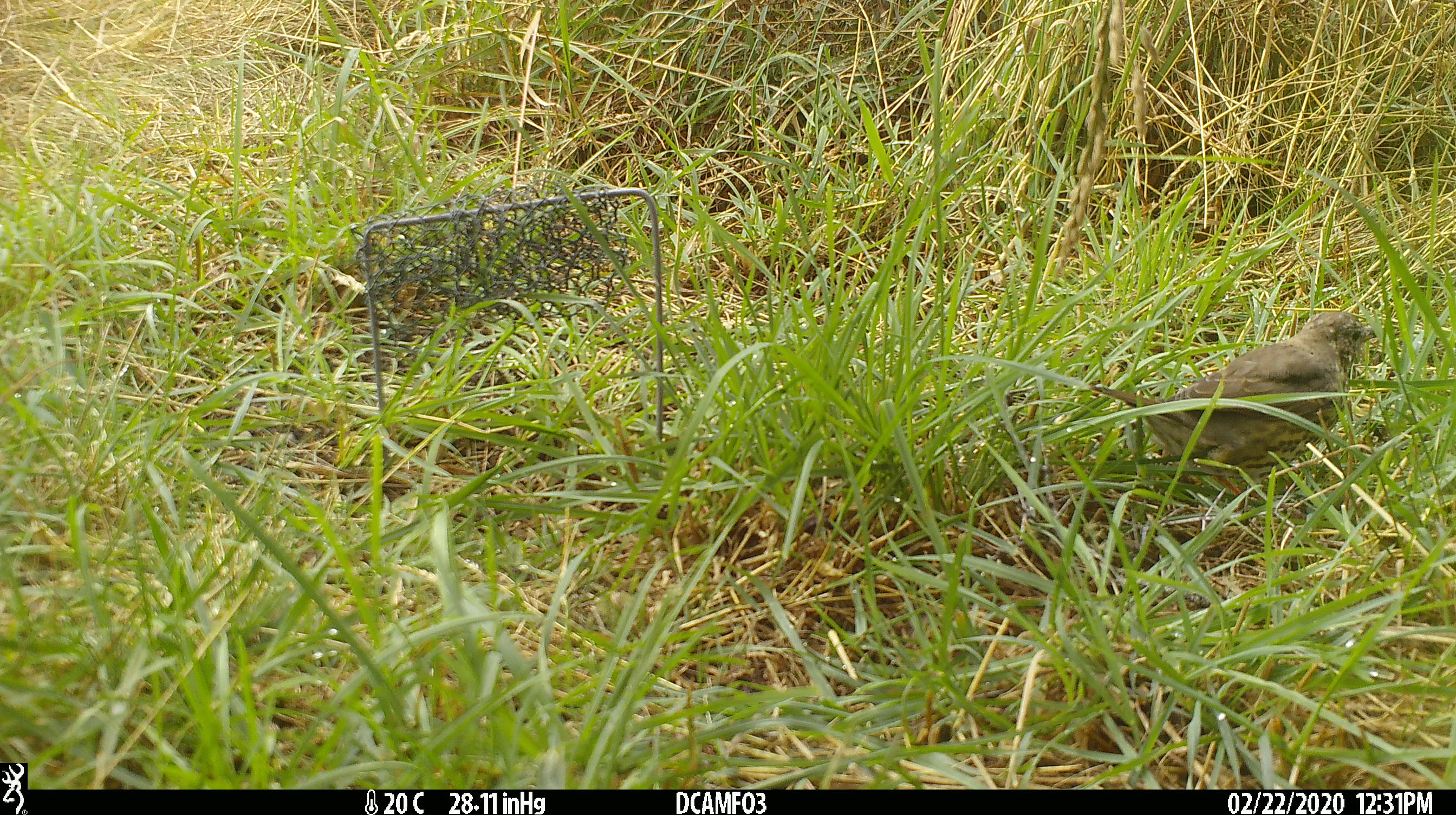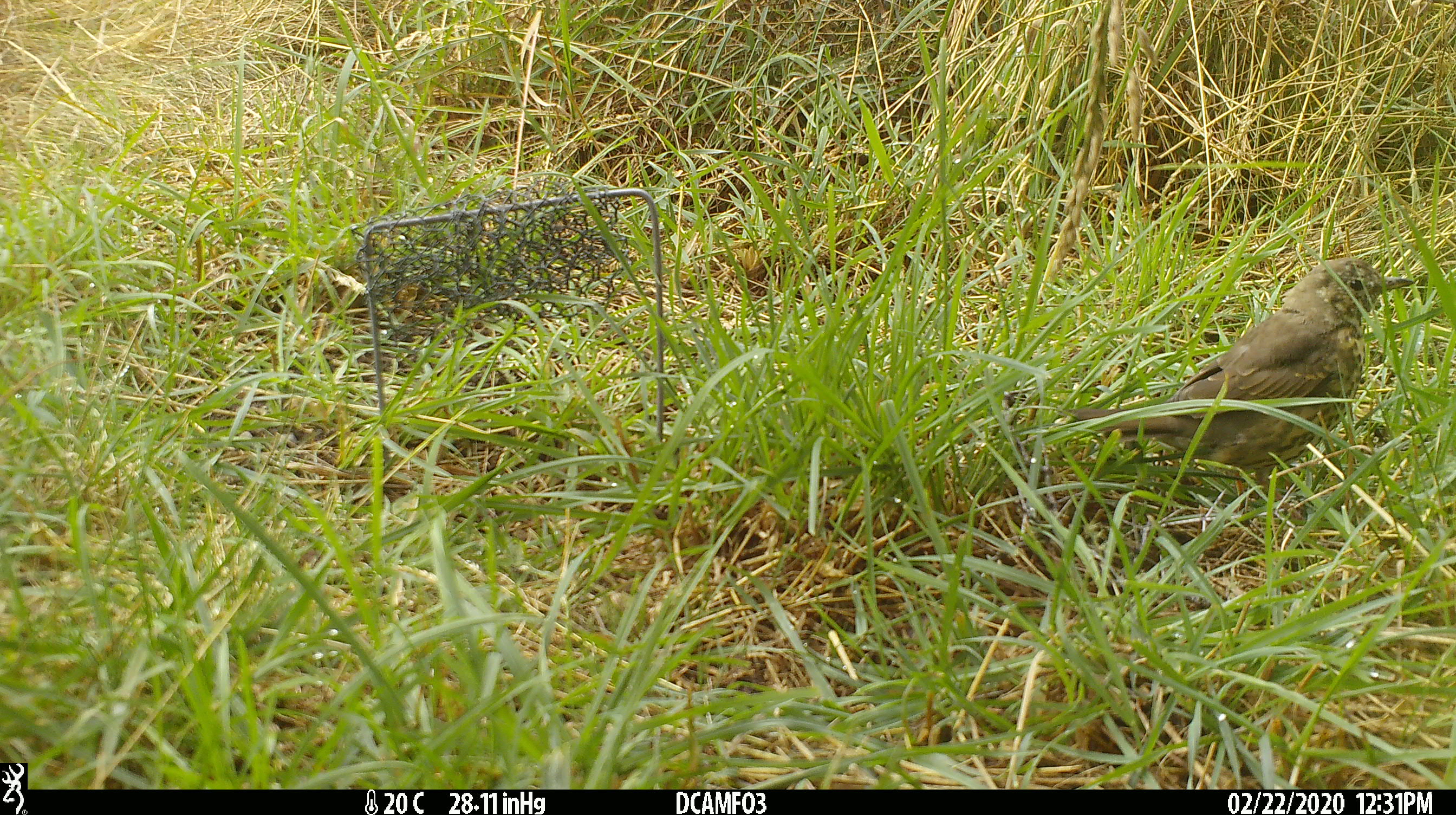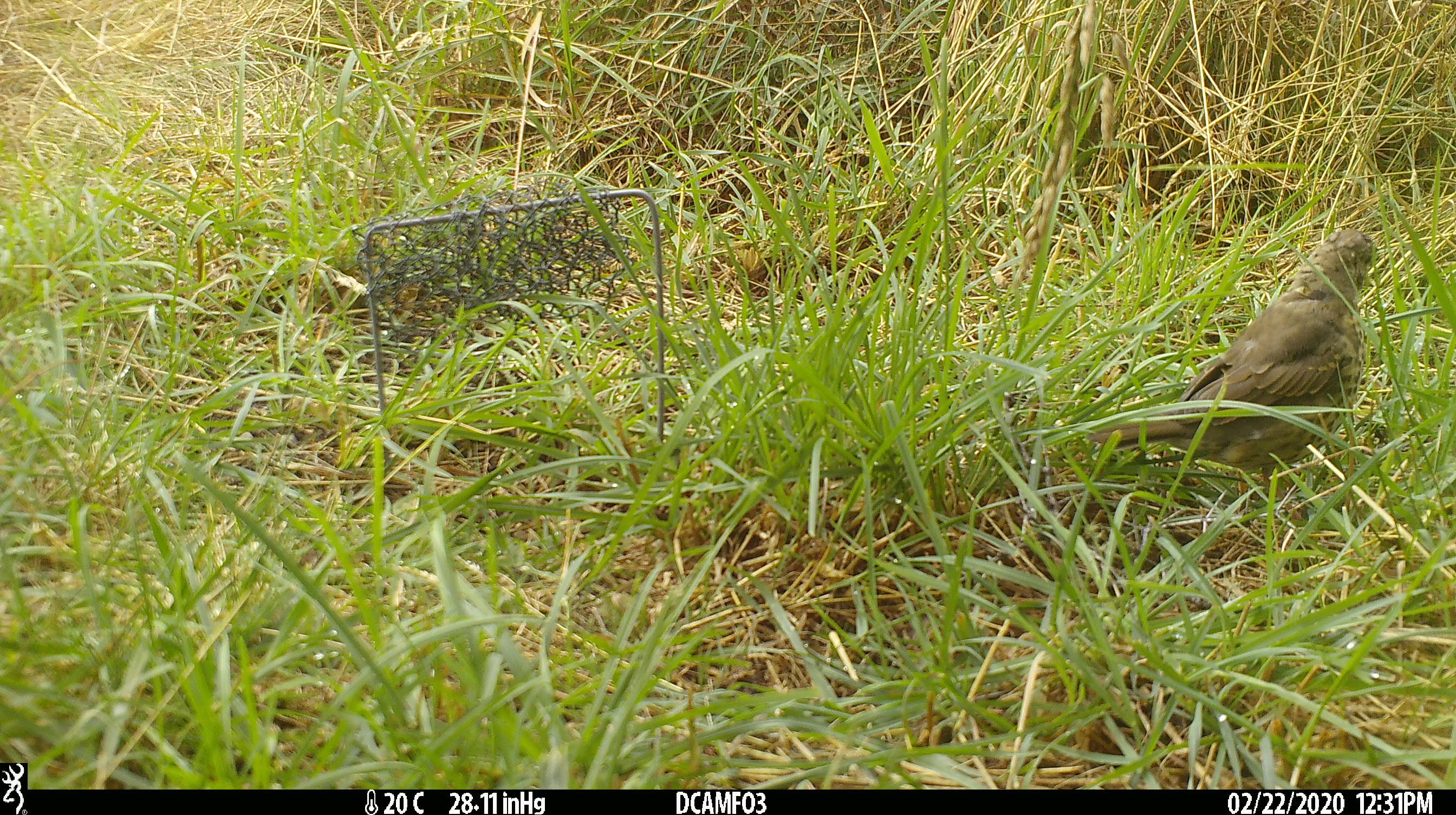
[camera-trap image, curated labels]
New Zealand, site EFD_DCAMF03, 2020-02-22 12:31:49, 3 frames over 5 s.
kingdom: Animalia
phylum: Chordata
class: Aves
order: Passeriformes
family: Turdidae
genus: Turdus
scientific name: Turdus philomelos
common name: song thrush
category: thrush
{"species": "thrush (song thrush) (Turdus philomelos)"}